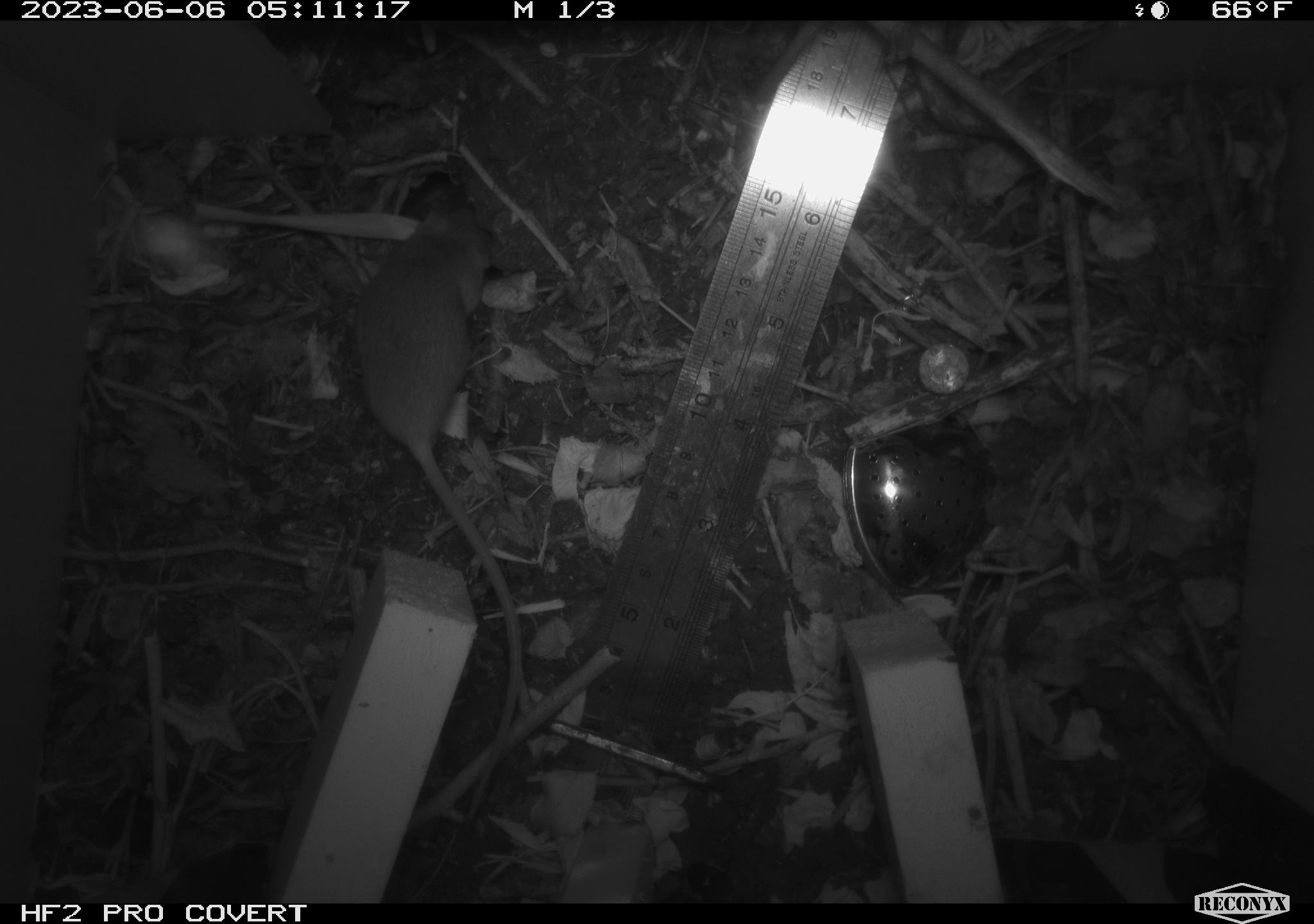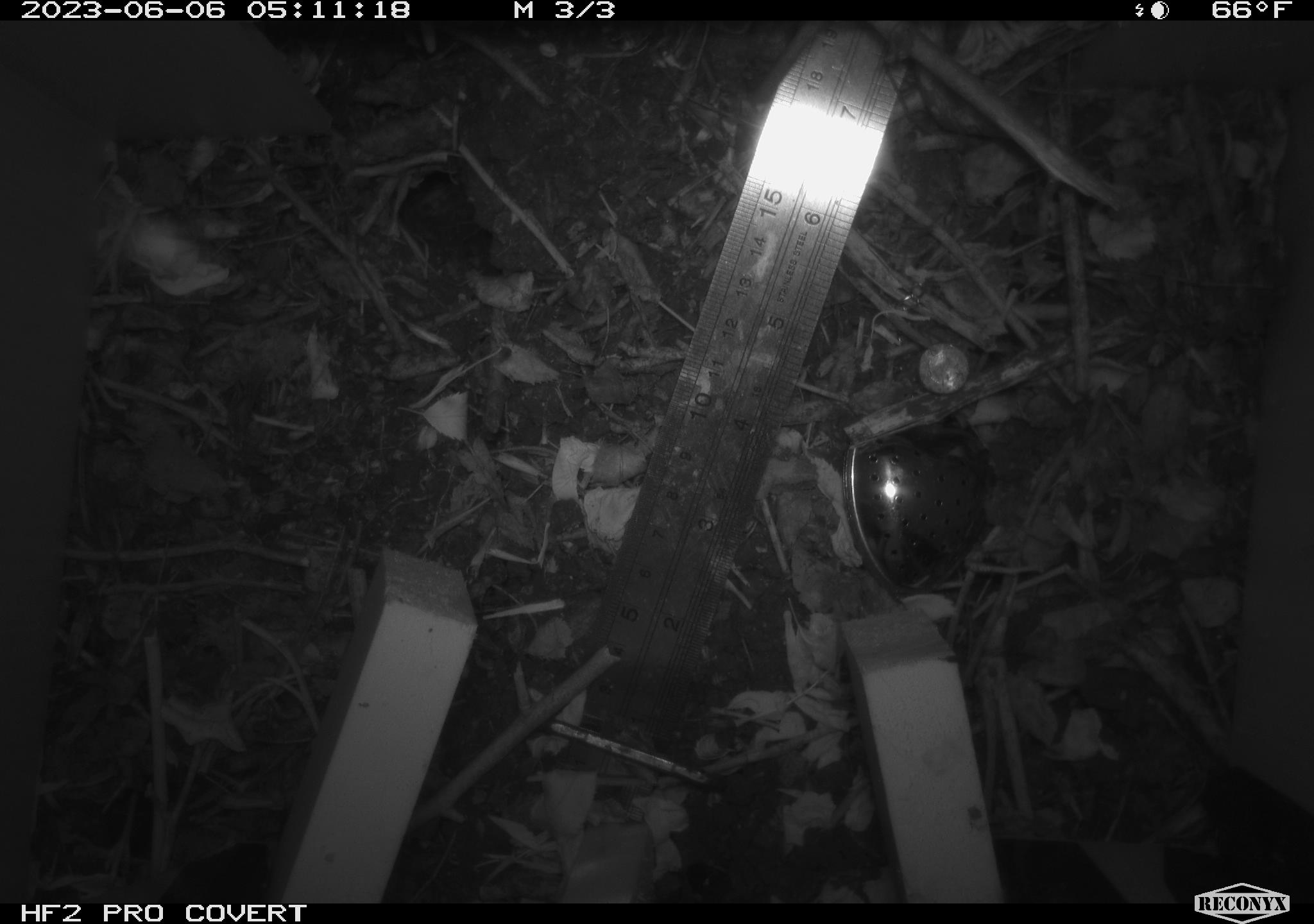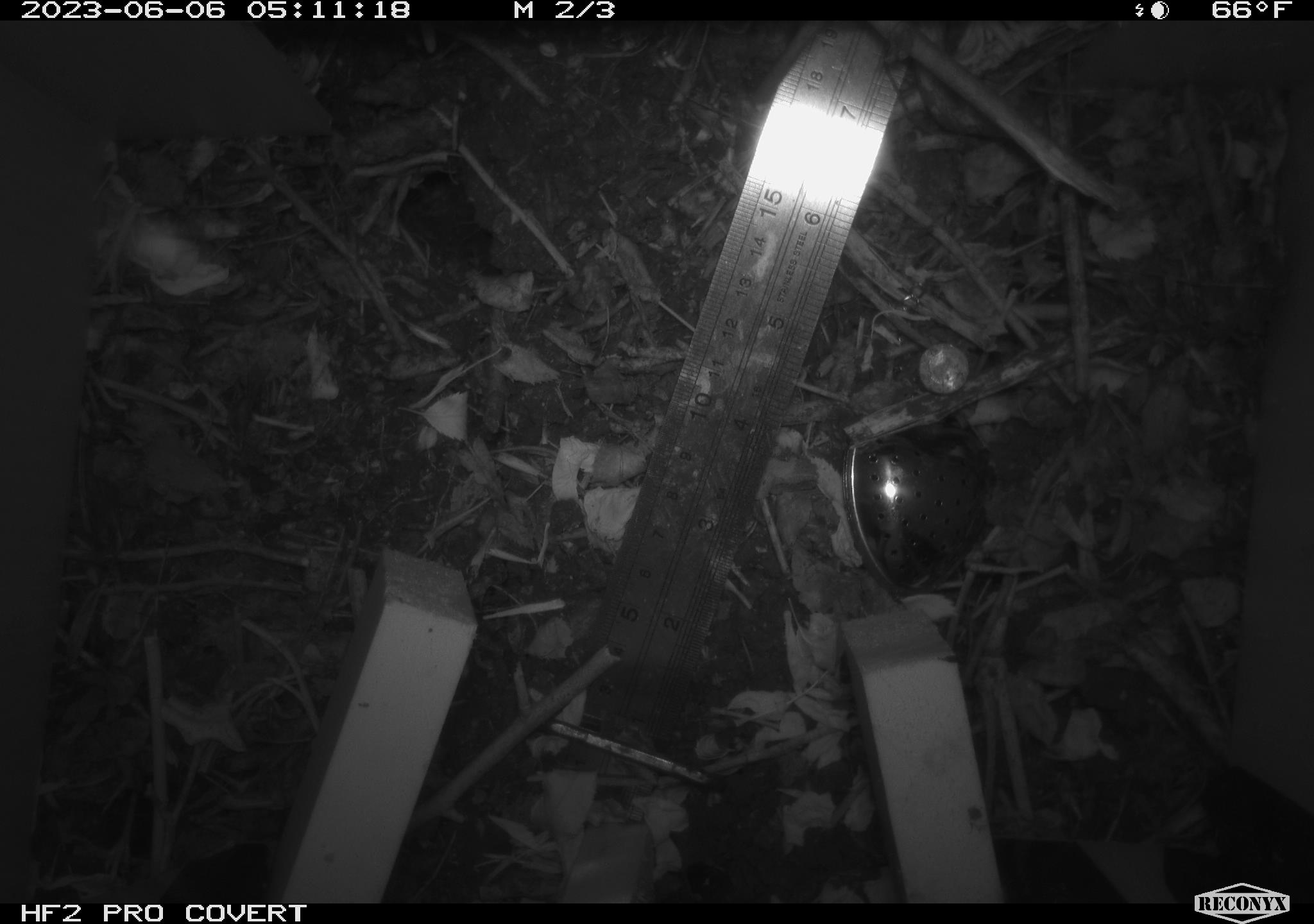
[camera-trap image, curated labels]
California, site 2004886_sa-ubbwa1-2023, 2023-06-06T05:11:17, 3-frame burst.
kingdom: Animalia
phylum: Chordata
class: Mammalia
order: Rodentia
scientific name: Rodentia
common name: rodent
Rodent (Rodentia).